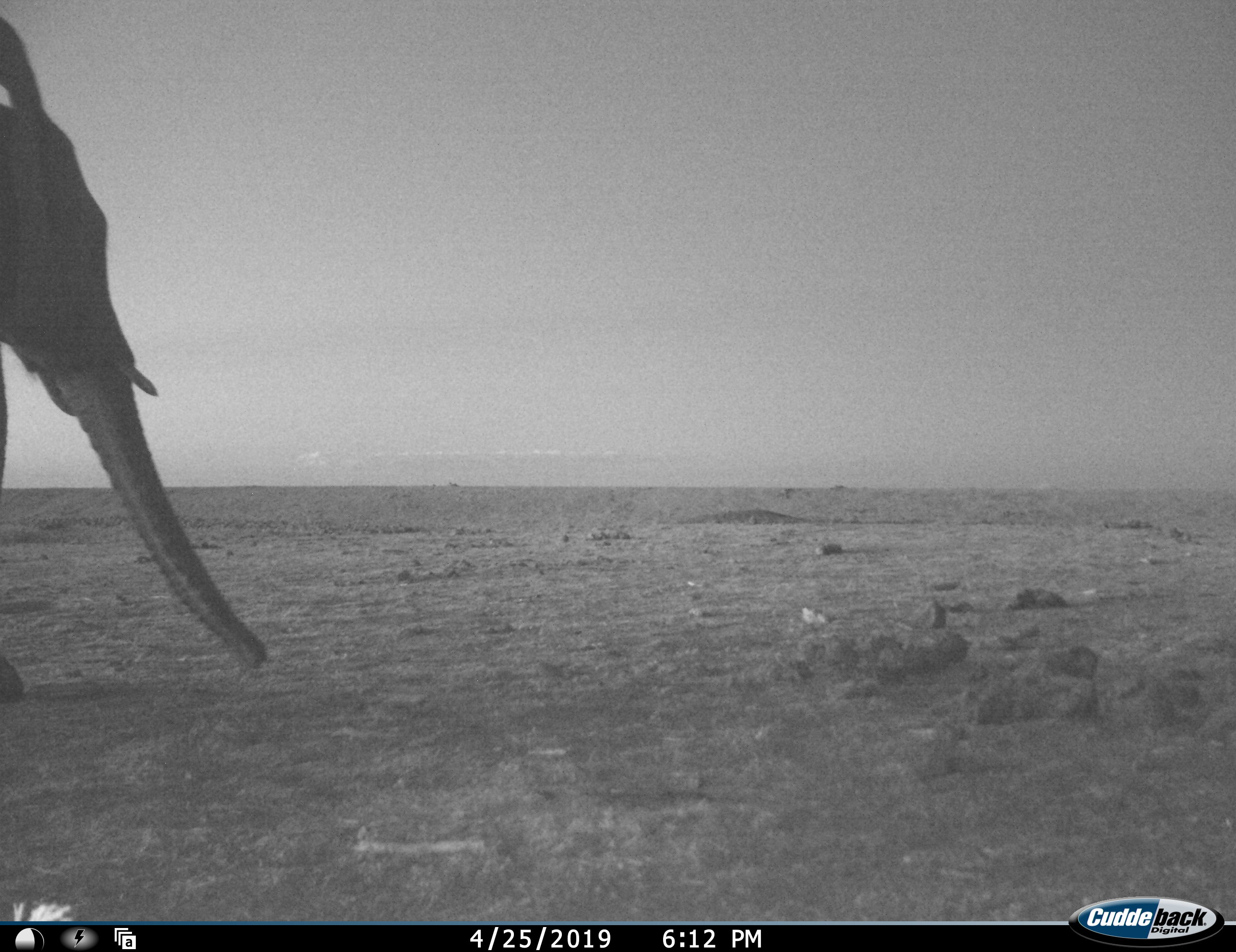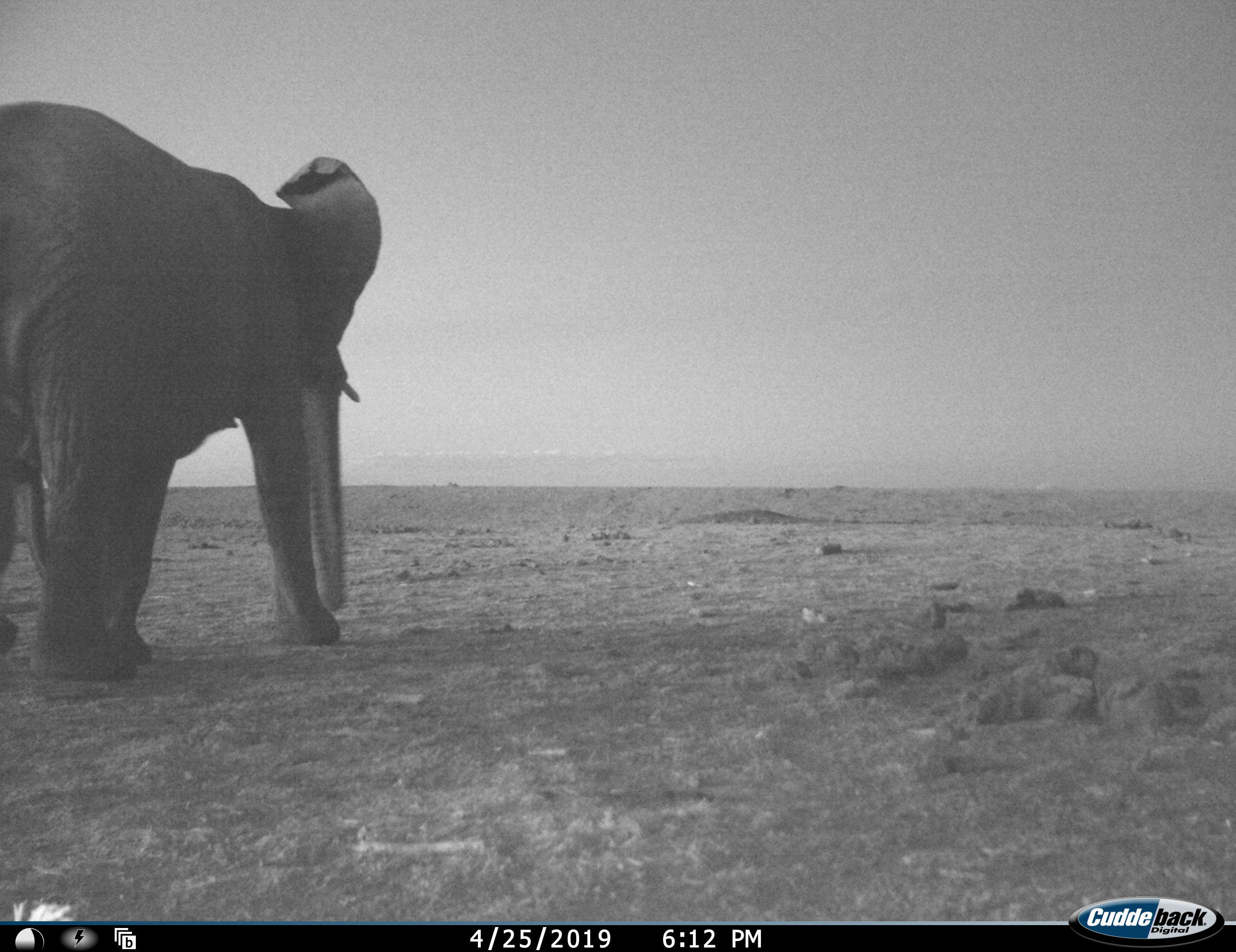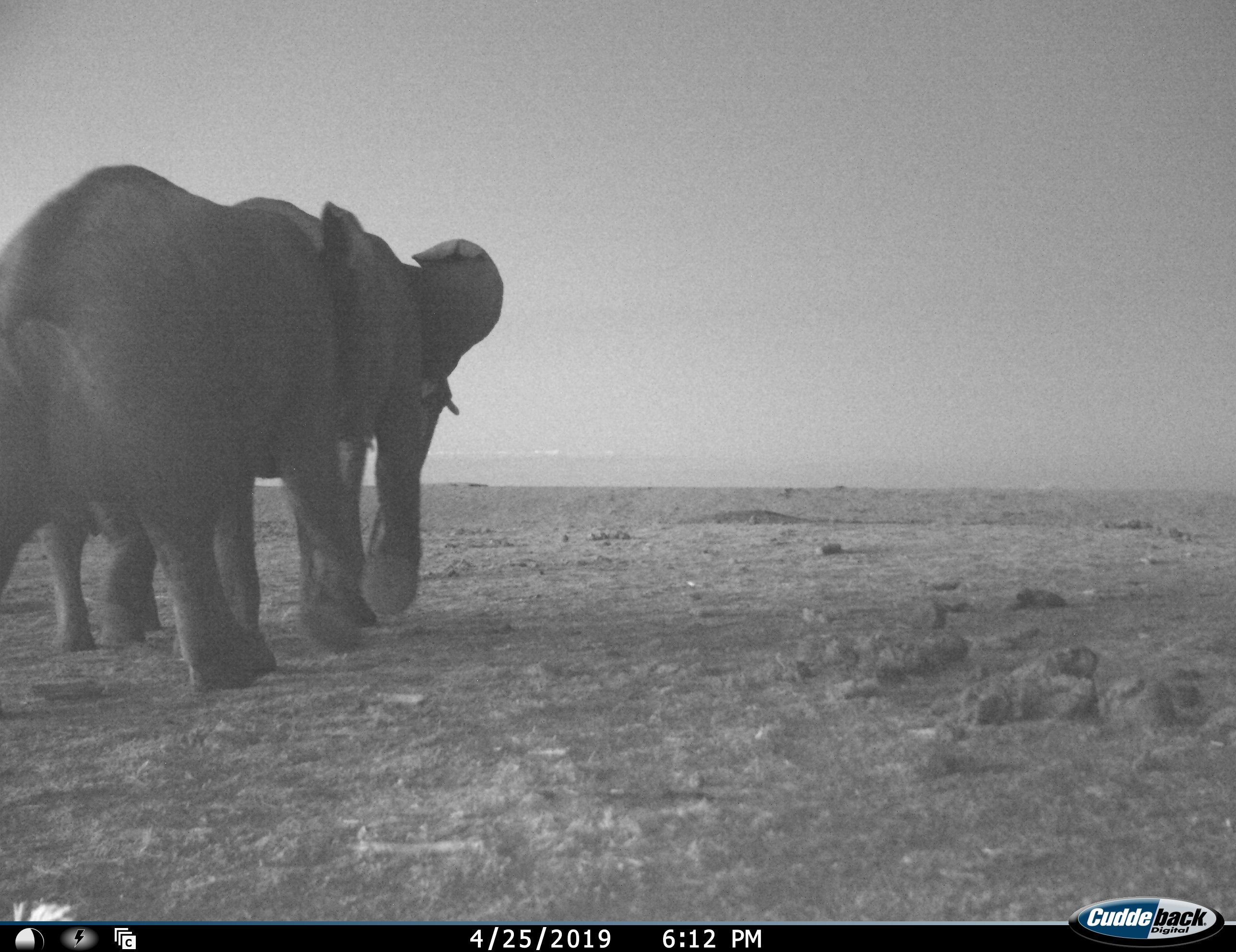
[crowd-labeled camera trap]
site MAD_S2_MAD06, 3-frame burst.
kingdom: Animalia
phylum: Chordata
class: Mammalia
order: Proboscidea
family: Elephantidae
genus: Loxodonta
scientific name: Loxodonta africana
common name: african bush elephant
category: elephant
Elephant (african bush elephant) (Loxodonta africana), count 2. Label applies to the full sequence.